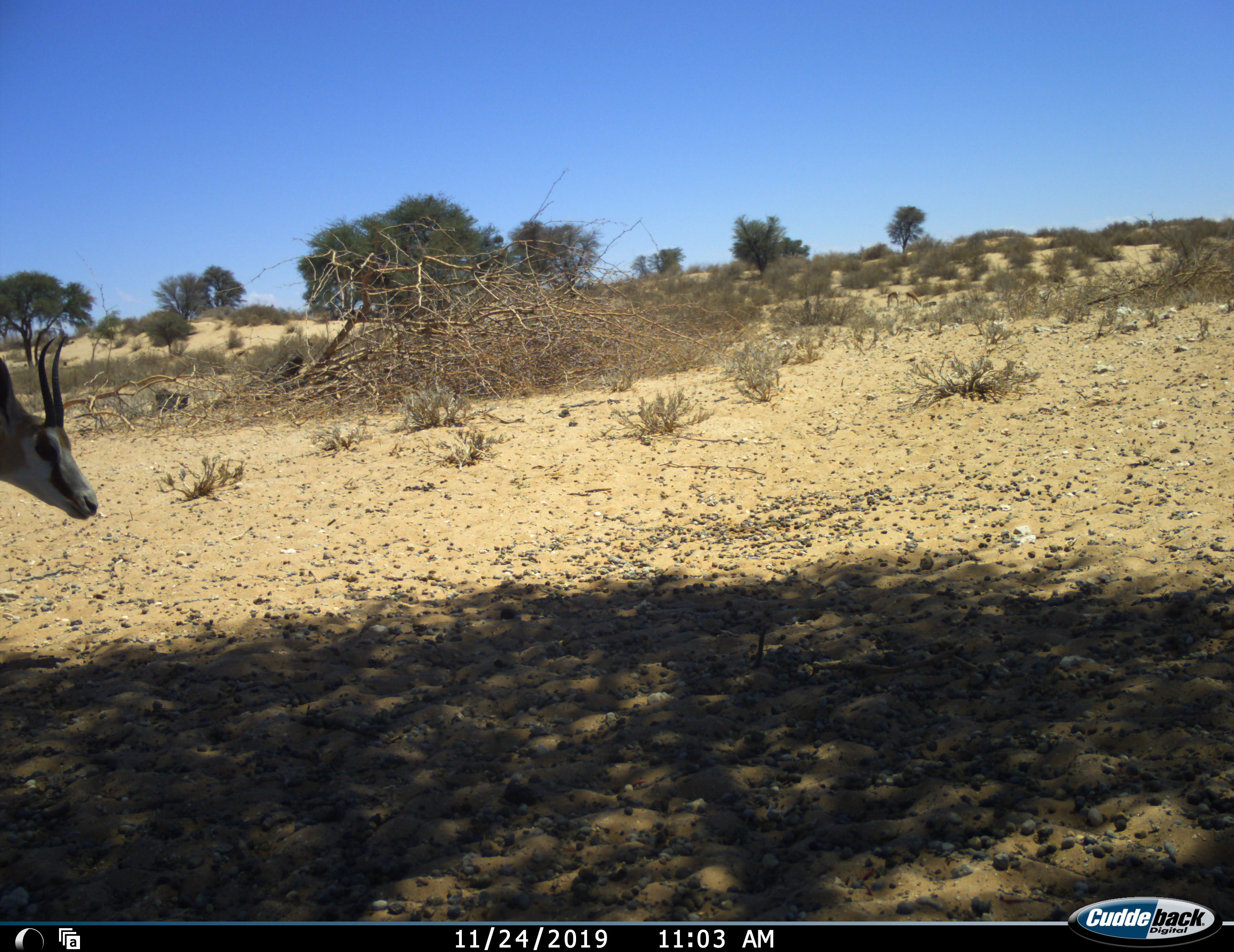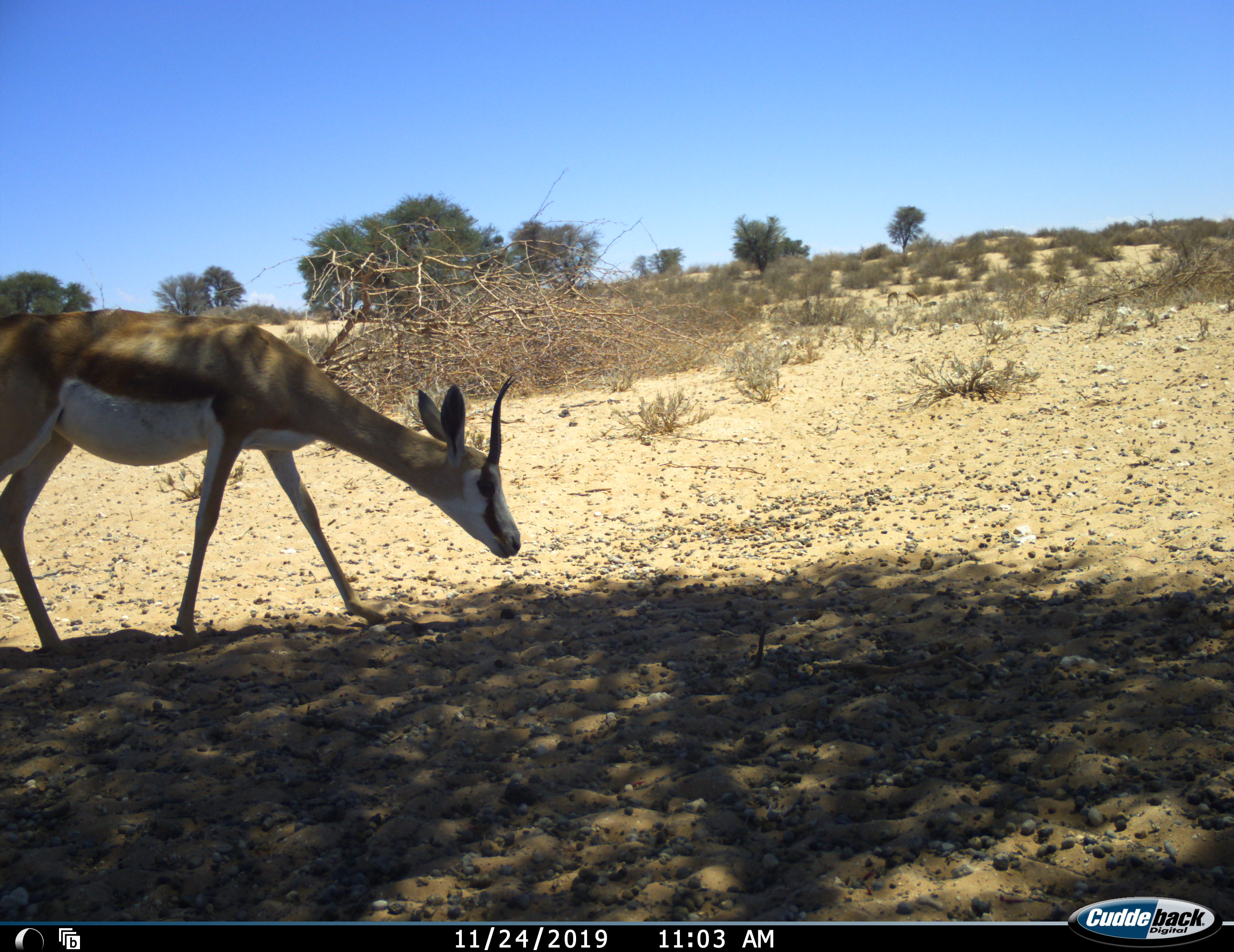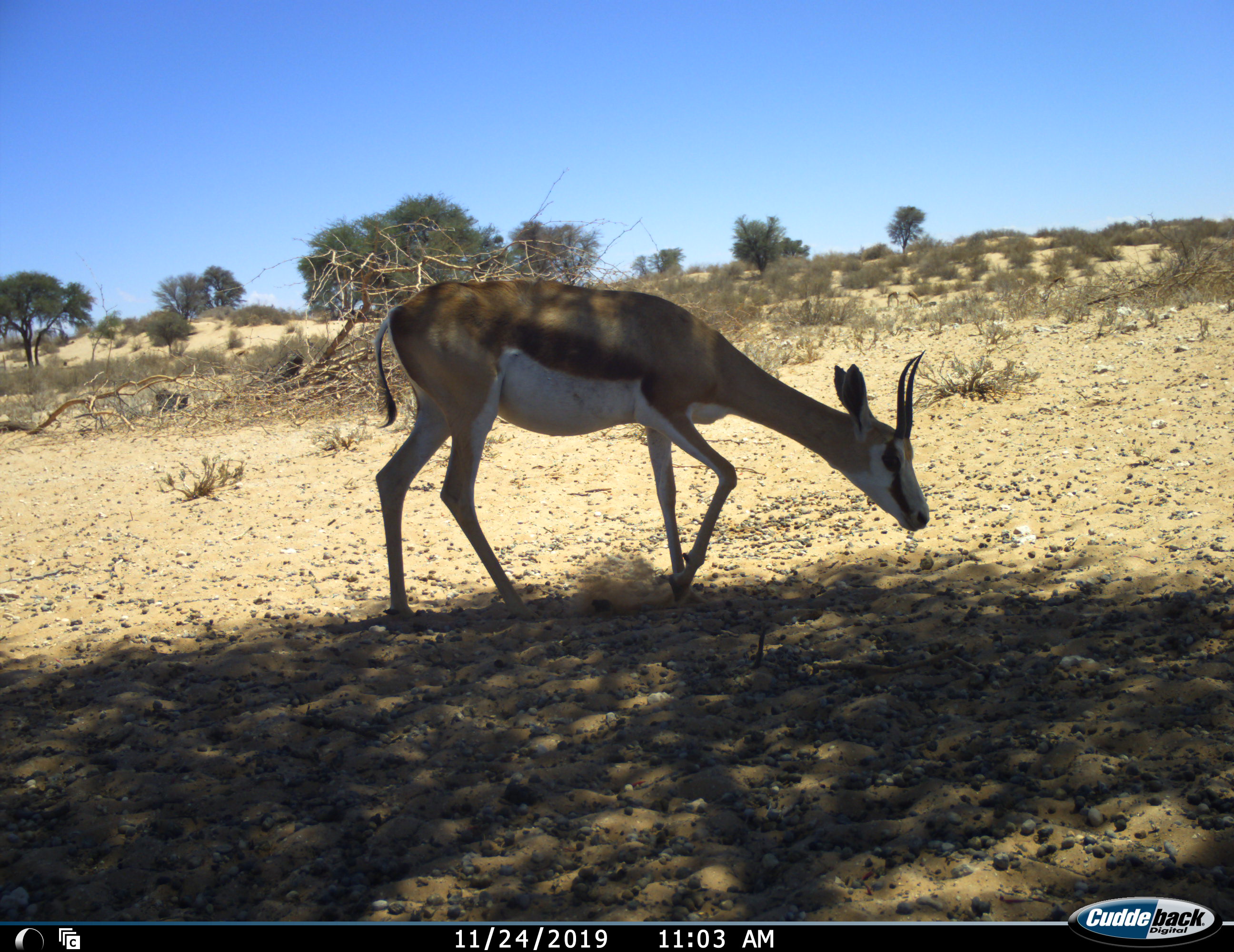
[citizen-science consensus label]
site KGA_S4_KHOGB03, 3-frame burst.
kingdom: Animalia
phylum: Chordata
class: Mammalia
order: Artiodactyla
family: Bovidae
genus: Antidorcas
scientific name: Antidorcas marsupialis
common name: springbok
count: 1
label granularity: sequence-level